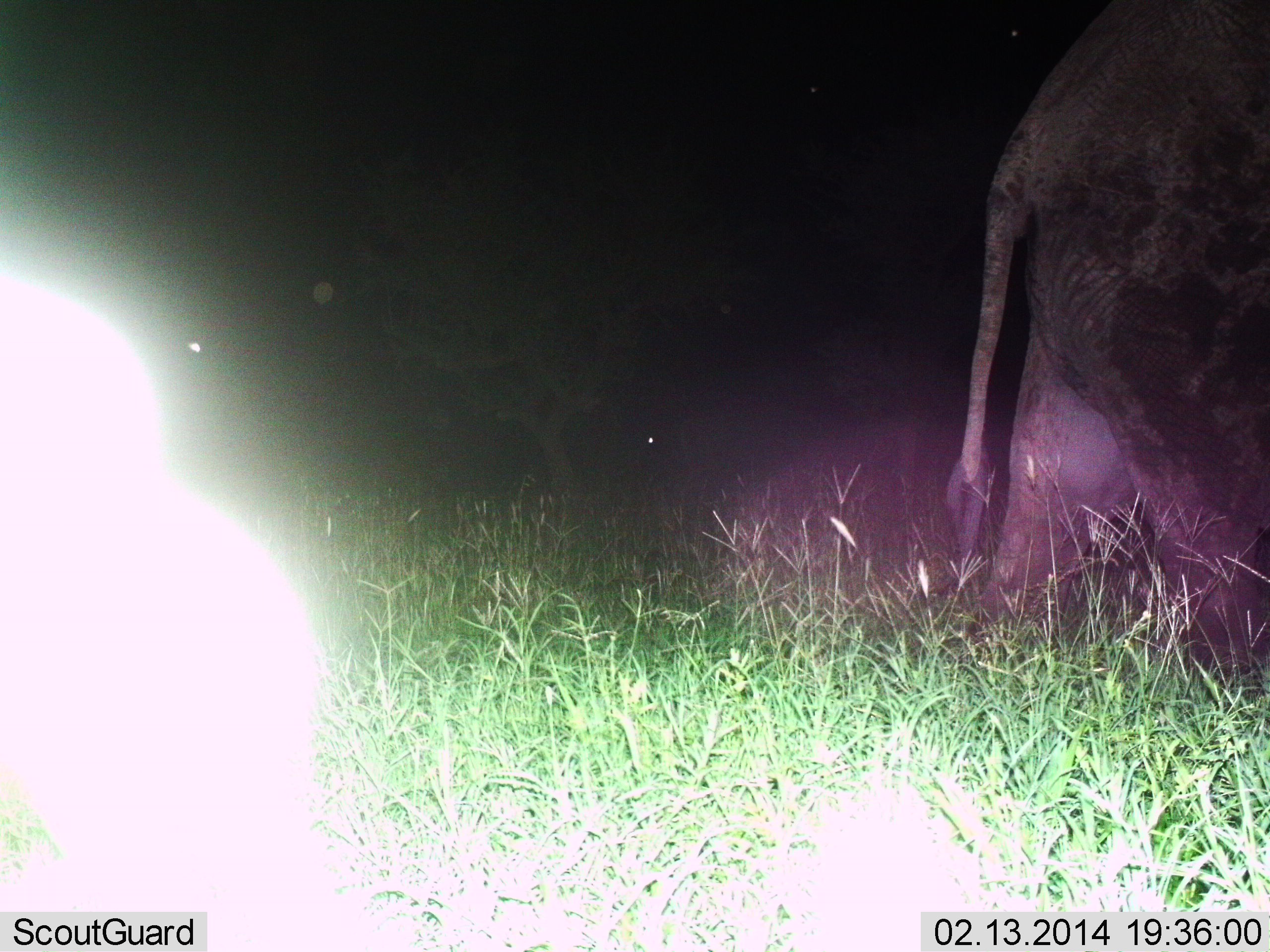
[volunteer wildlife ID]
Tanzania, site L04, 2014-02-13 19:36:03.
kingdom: Animalia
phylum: Chordata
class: Mammalia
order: Proboscidea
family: Elephantidae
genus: Loxodonta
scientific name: Loxodonta africana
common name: african bush elephant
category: elephant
Elephant (african bush elephant) (Loxodonta africana), count 1. Behavior (volunteer vote fractions): standing 30%, resting 0%, moving 70%, interacting 0%. Young present (vote fraction): 0%. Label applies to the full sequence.